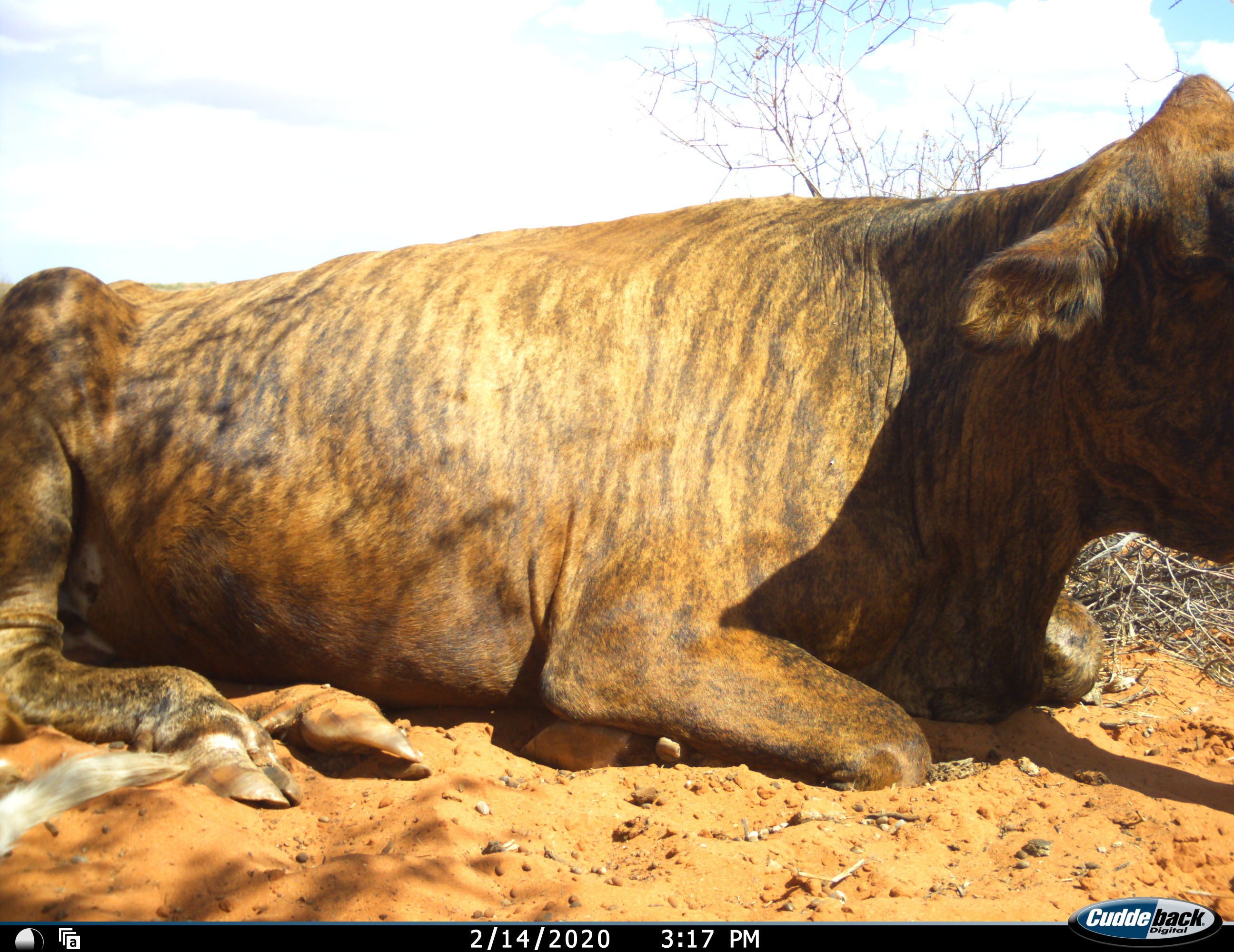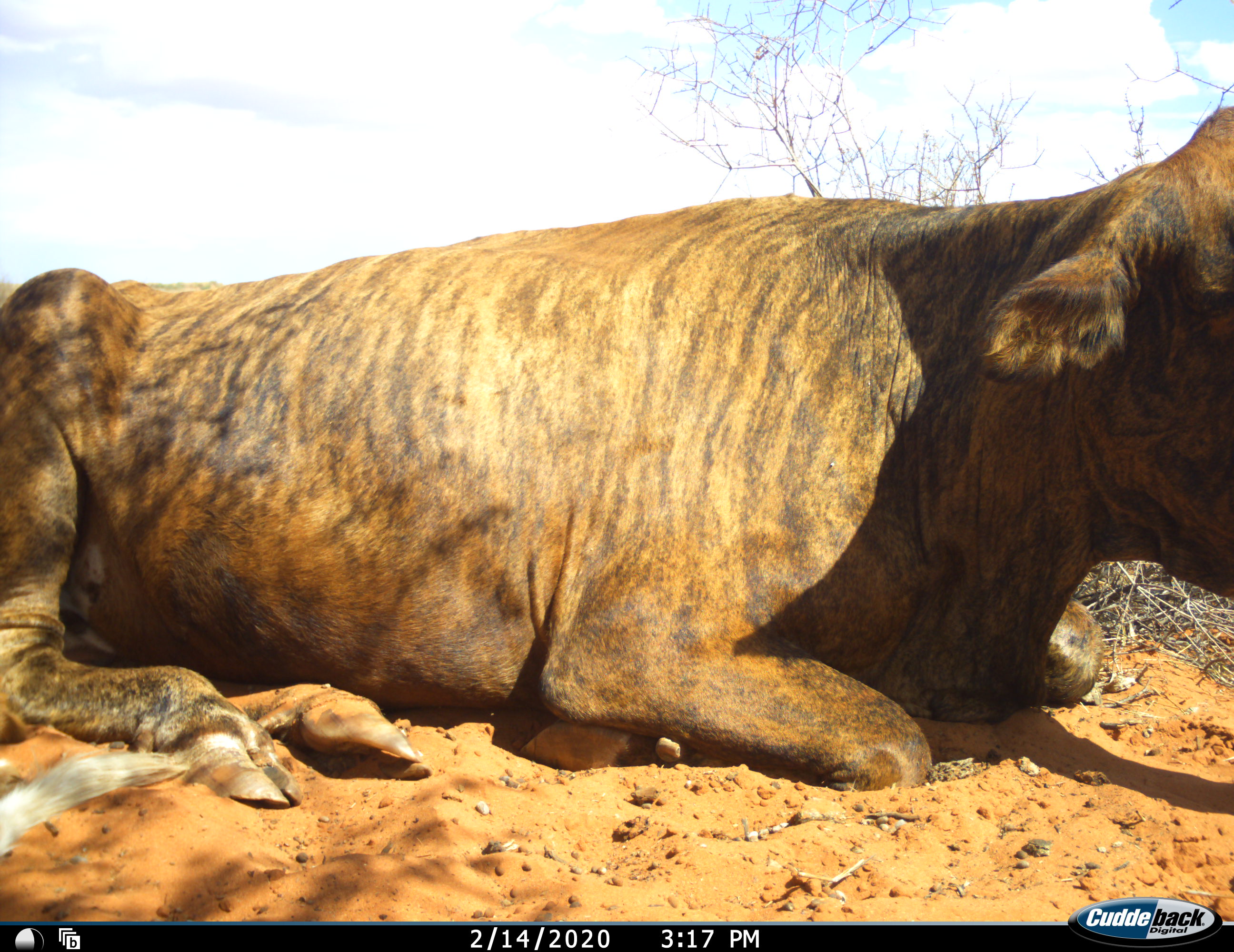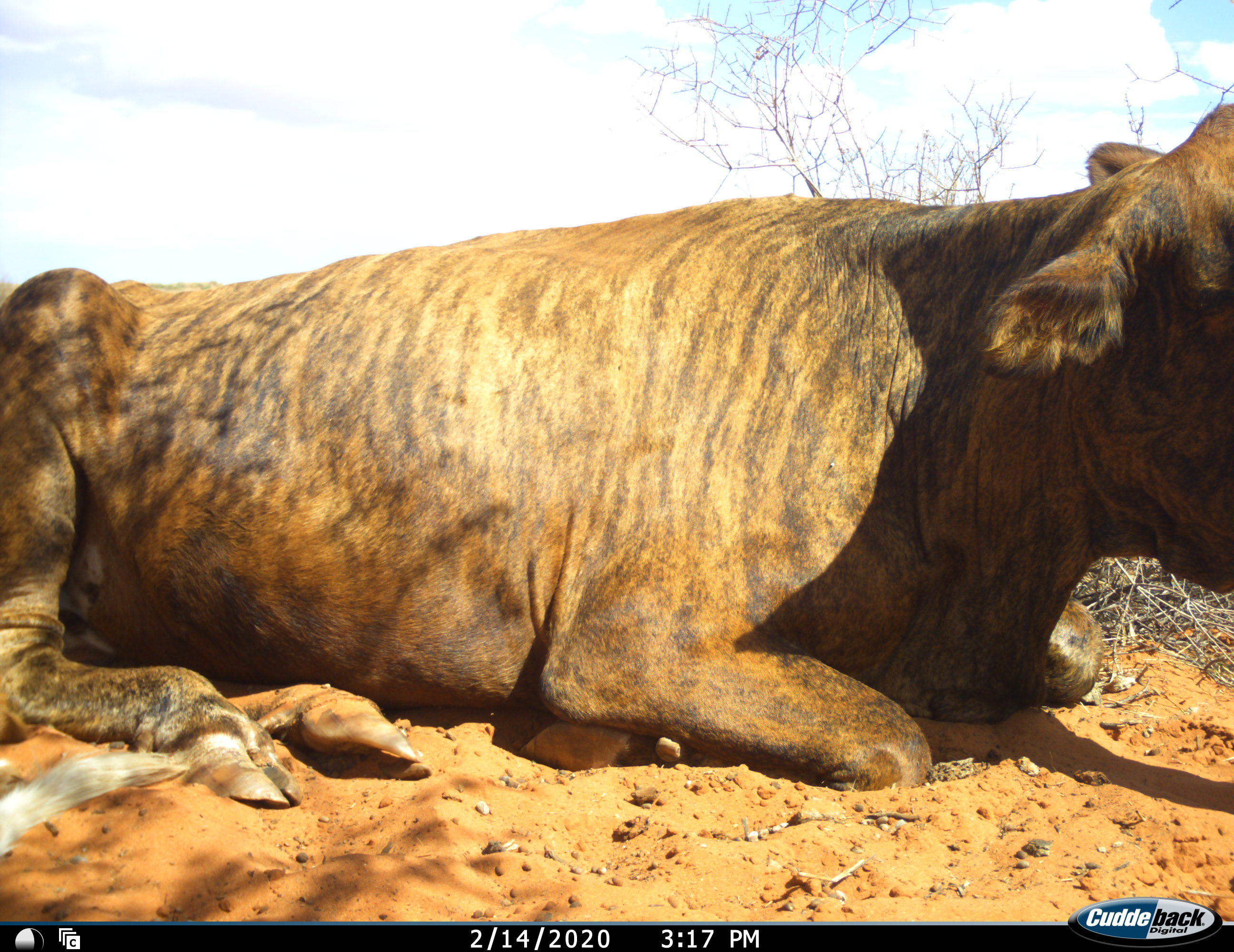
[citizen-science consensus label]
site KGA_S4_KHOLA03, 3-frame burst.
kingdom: Animalia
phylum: Chordata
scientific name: Vertebrata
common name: domestic animal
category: domesticanimal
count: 1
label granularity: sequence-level